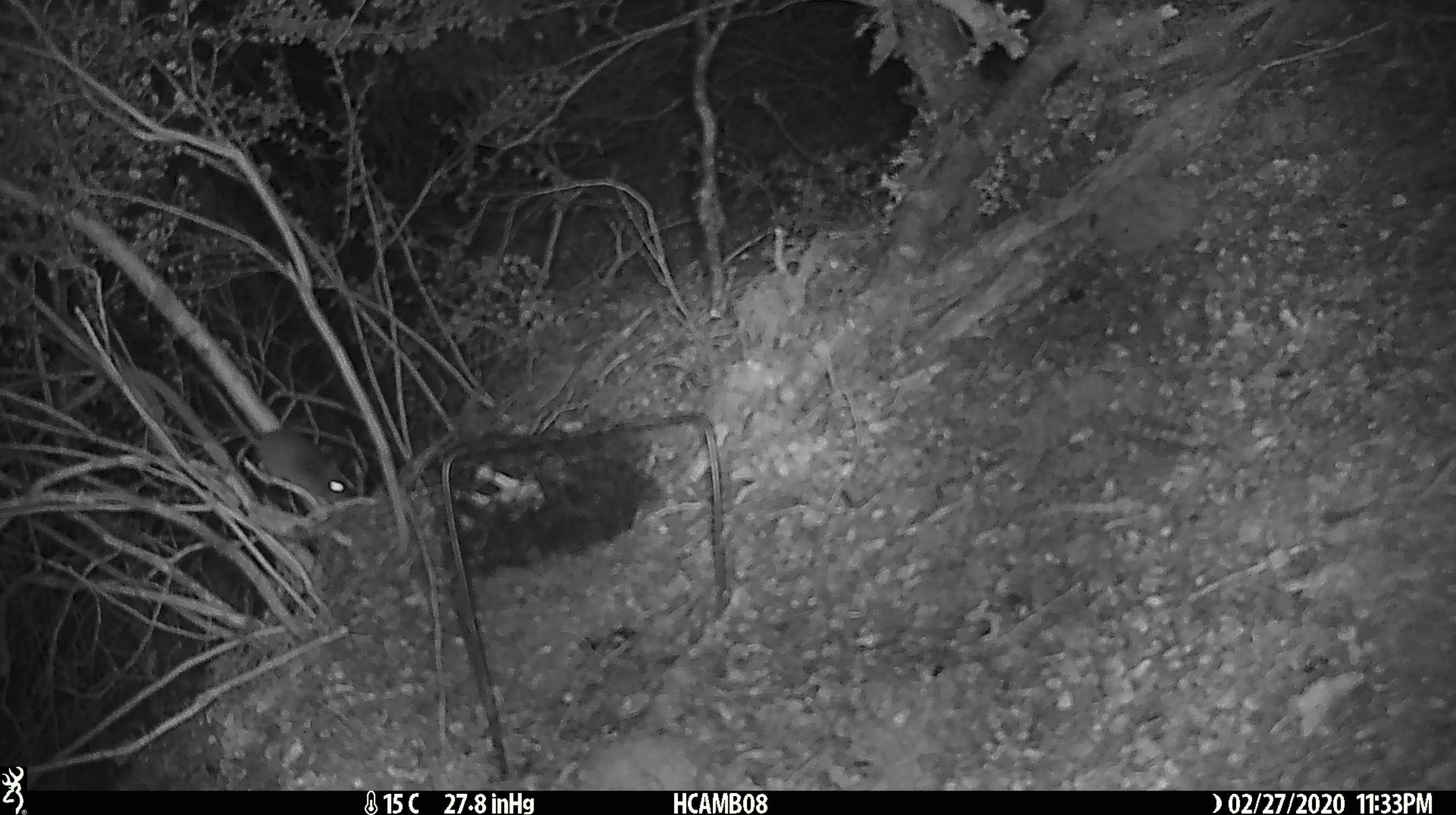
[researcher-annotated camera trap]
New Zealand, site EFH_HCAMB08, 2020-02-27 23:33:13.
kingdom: Animalia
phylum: Chordata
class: Mammalia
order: Rodentia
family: Muridae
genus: Mus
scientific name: Mus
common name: mouse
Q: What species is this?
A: Mouse (Mus).